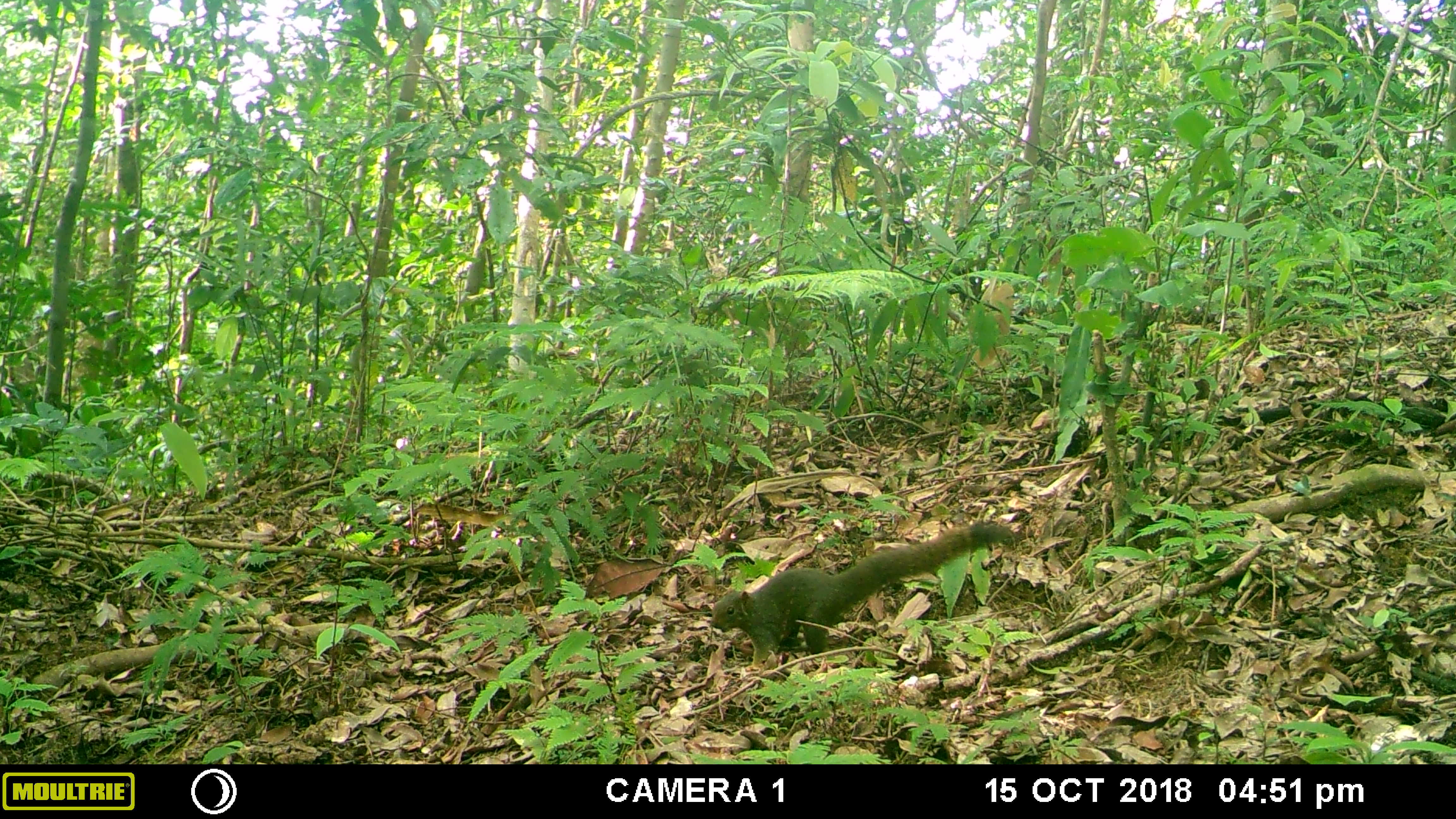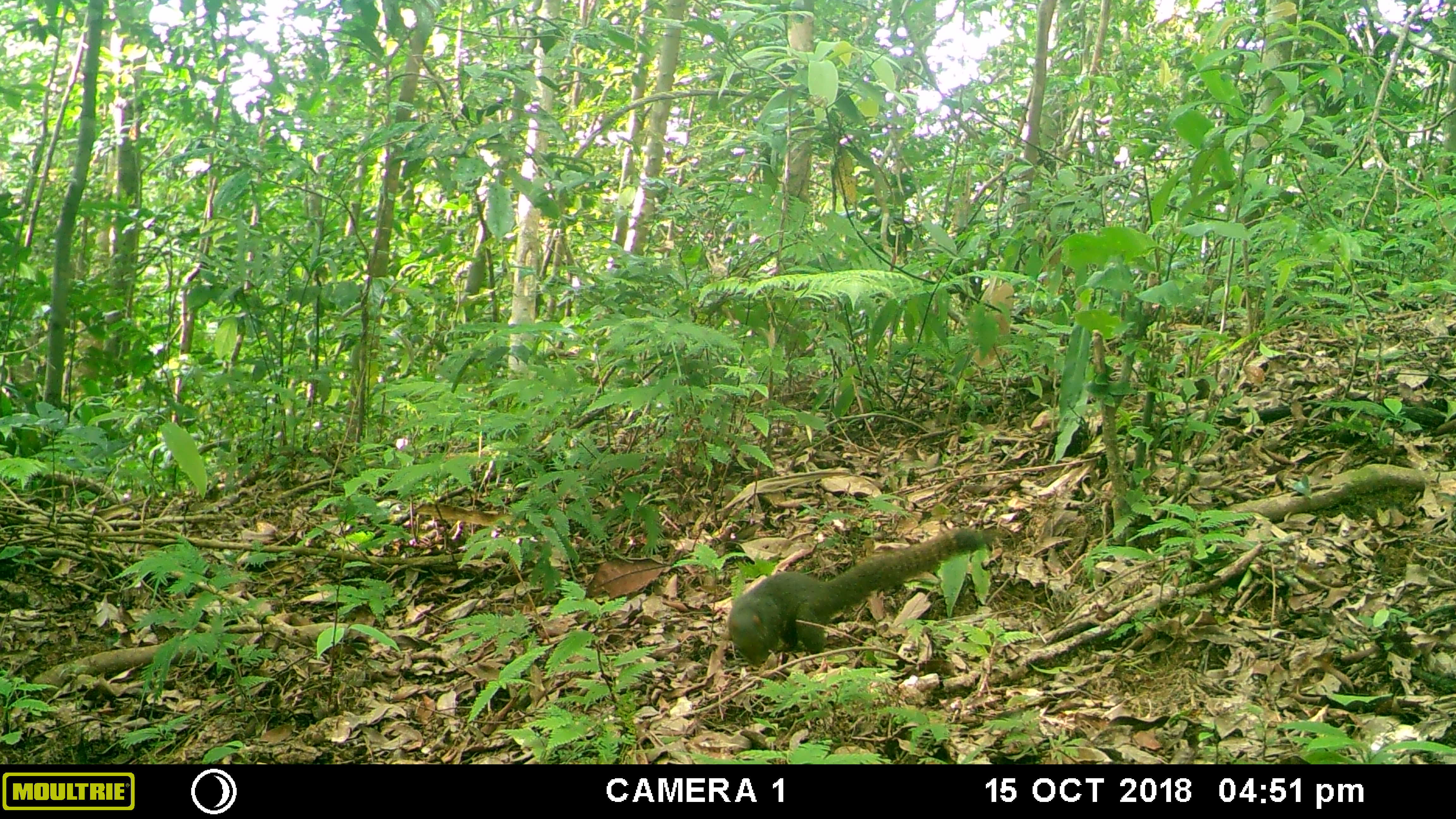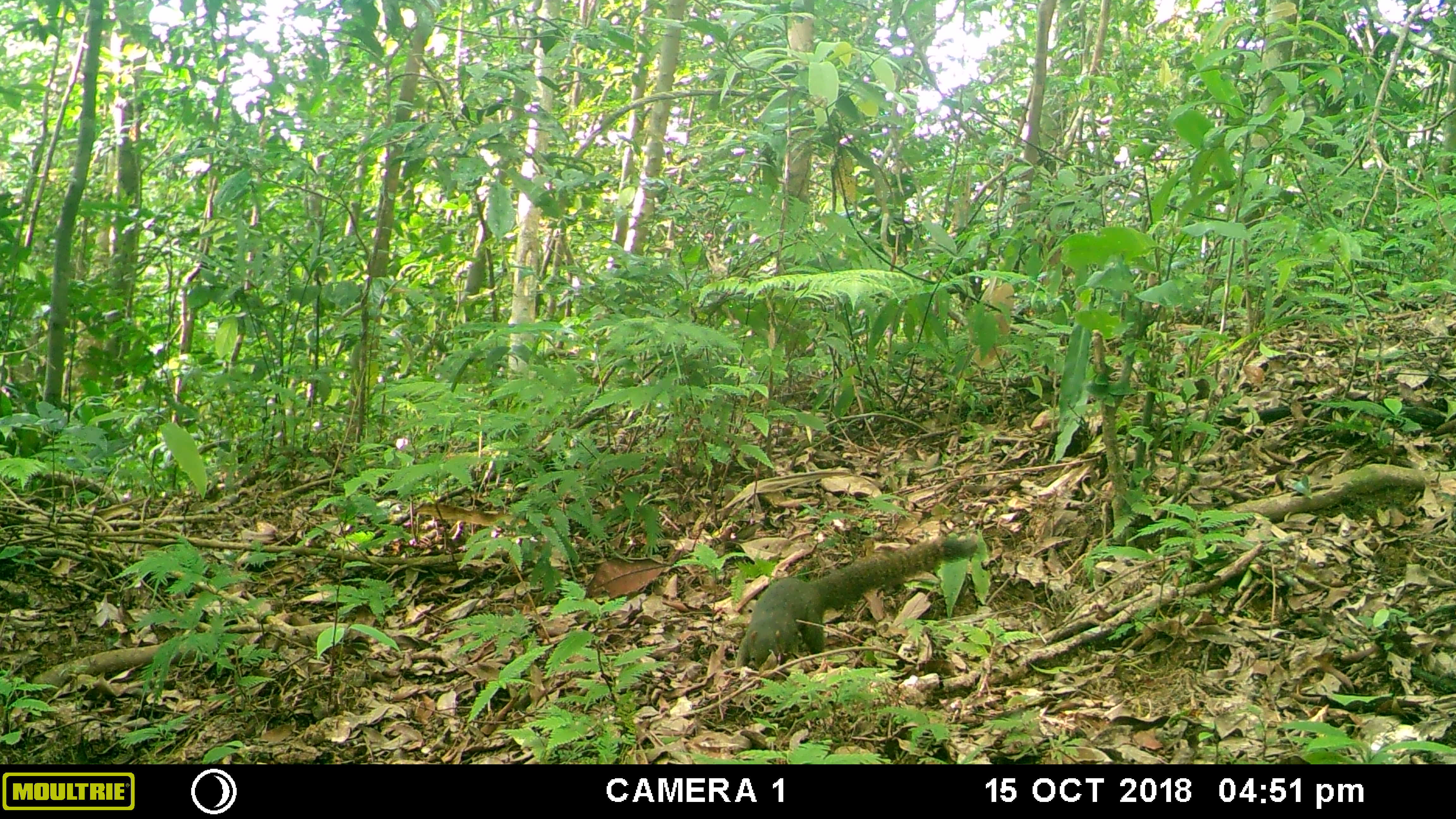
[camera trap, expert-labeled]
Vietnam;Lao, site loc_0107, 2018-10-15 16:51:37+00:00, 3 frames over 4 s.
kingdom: Animalia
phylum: Chordata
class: Mammalia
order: Rodentia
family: Sciuridae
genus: Callosciurus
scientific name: Callosciurus erythraeus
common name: pallas's squirrel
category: pallass squirrel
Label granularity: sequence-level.